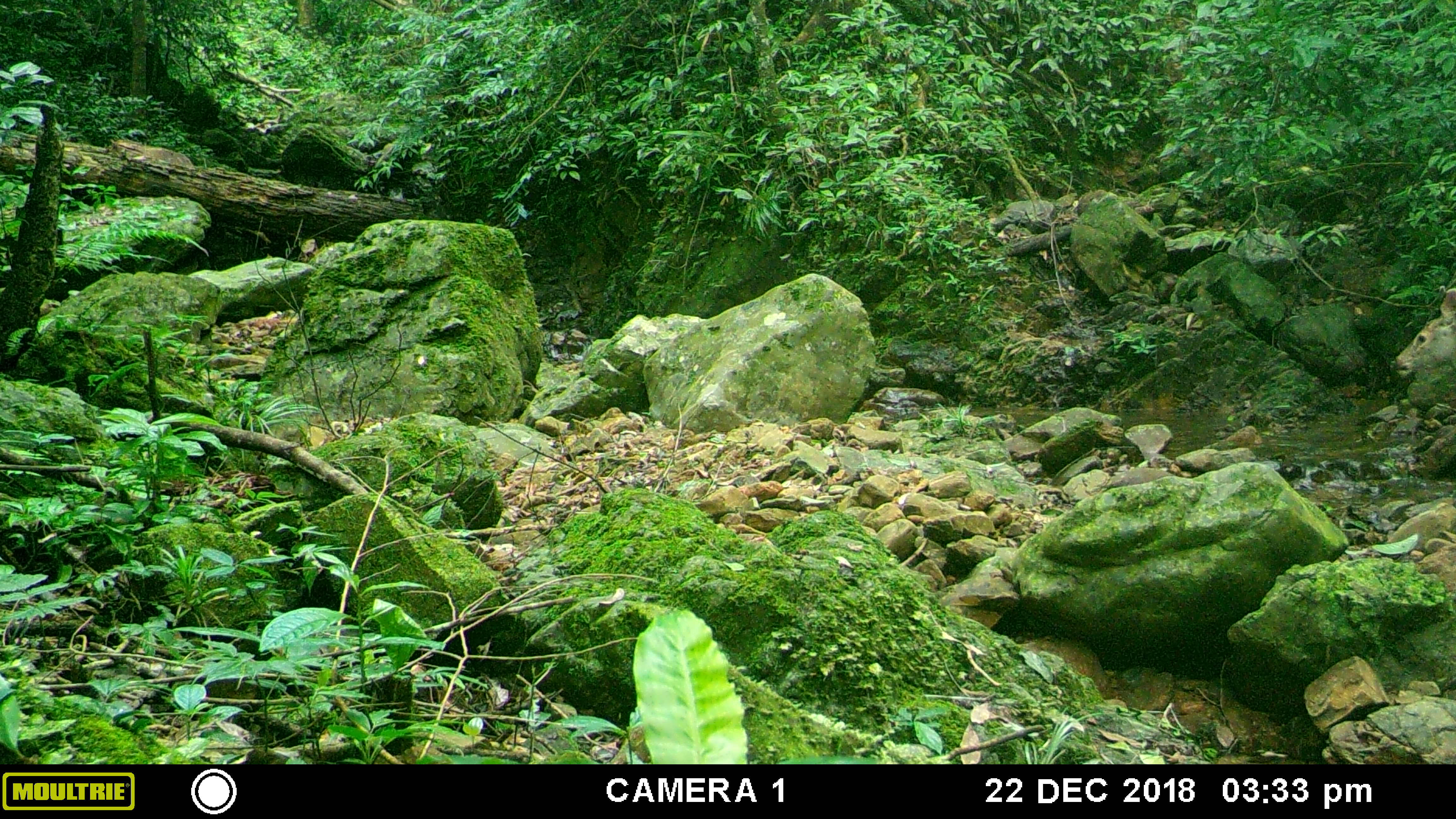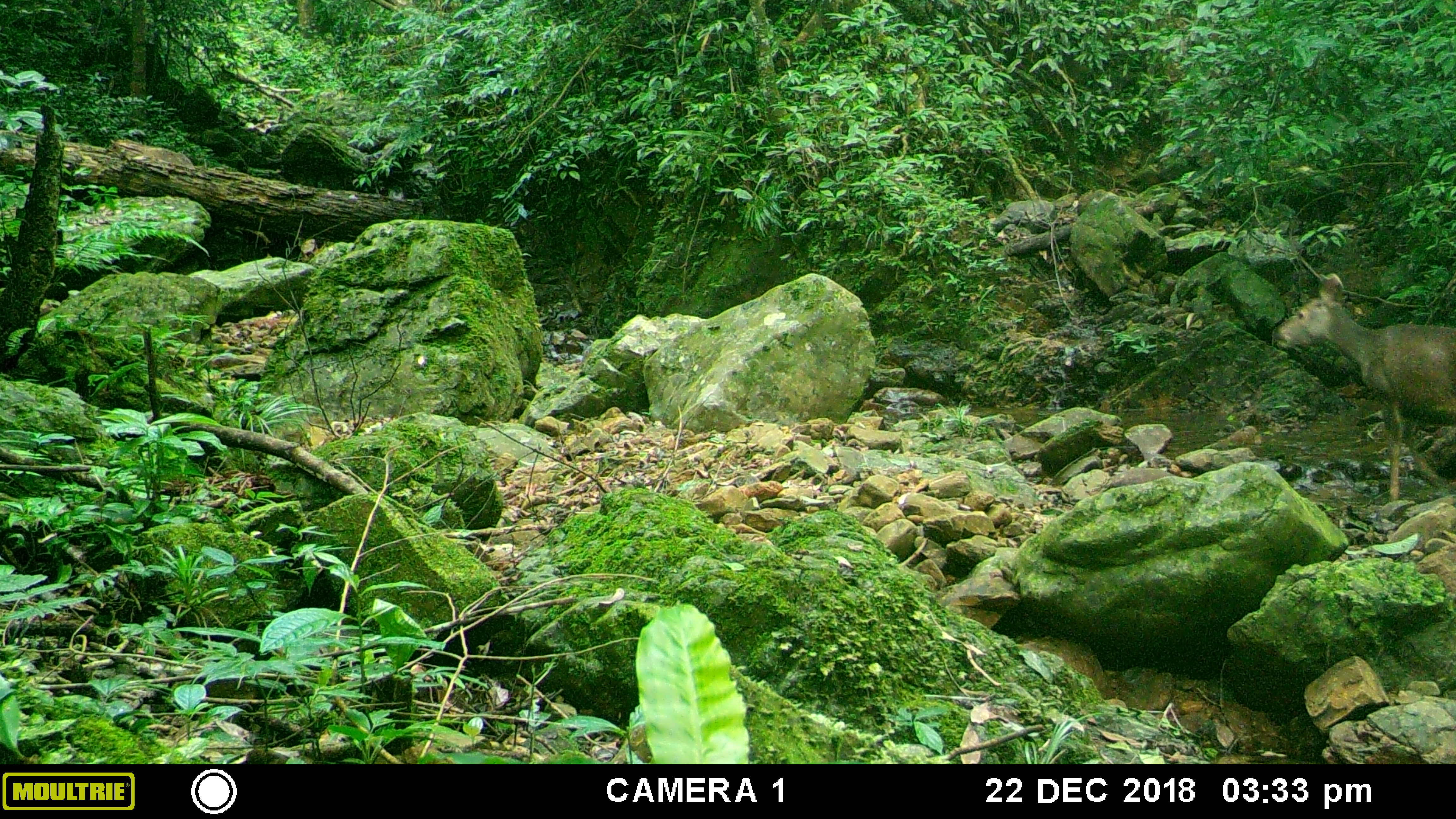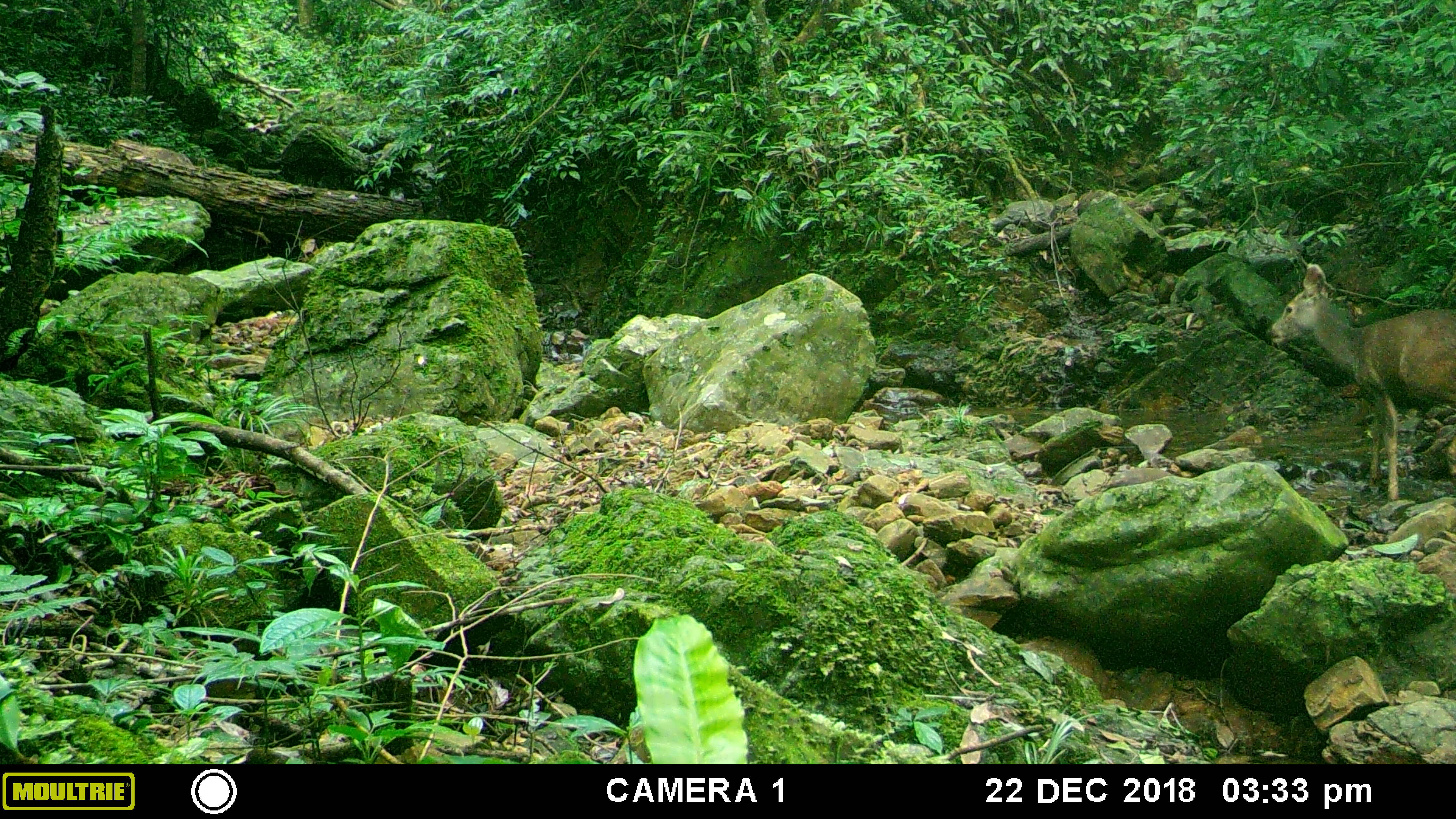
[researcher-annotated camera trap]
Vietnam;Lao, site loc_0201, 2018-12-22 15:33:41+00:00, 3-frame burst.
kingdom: Animalia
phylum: Chordata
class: Mammalia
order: Artiodactyla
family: Cervidae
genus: Rusa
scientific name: Rusa unicolor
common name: sambar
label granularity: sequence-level